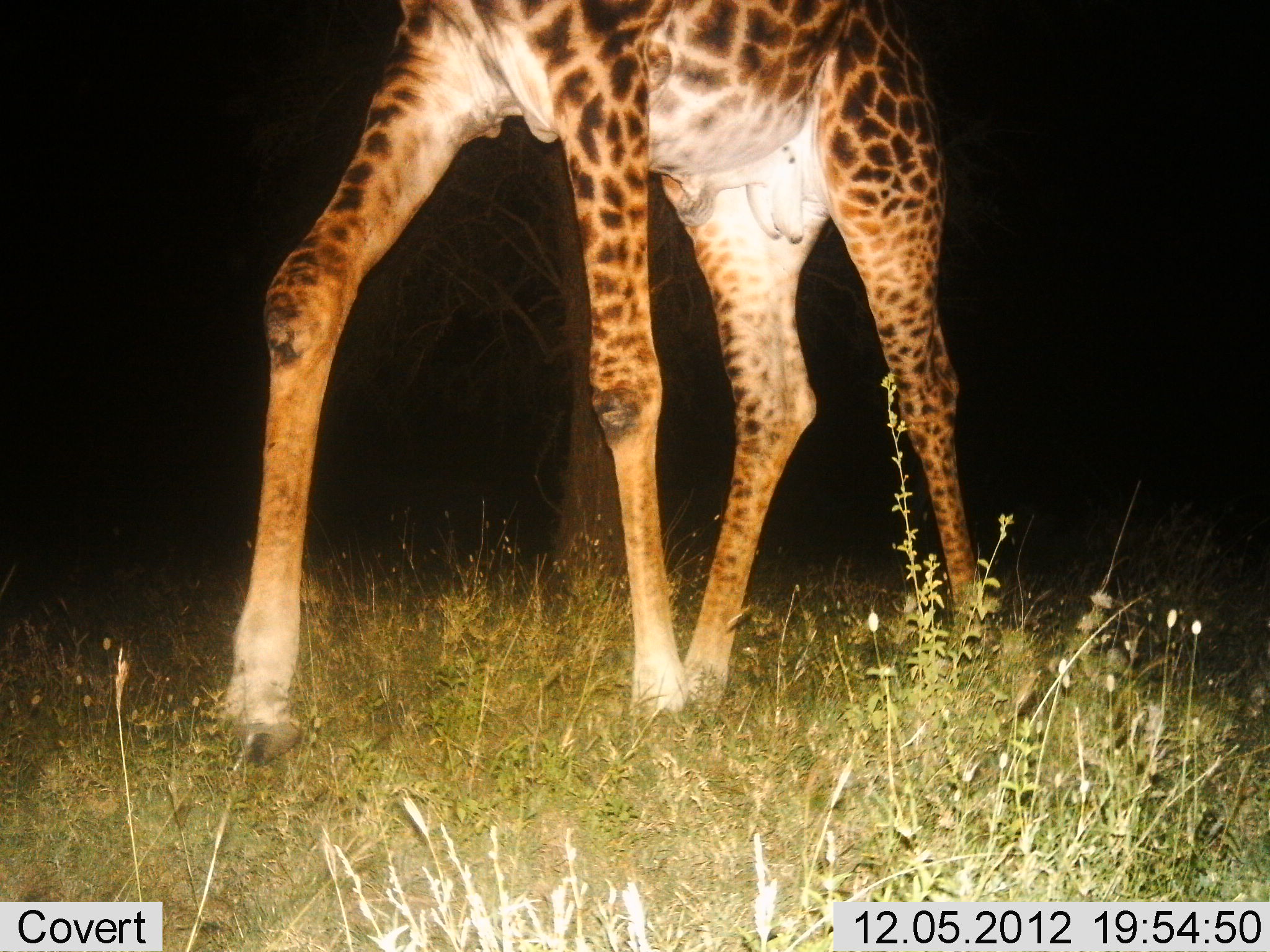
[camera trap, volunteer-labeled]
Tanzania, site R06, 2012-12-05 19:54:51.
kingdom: Animalia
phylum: Chordata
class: Mammalia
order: Artiodactyla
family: Giraffidae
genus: Giraffa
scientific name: Giraffa camelopardalis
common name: giraffe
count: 1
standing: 30%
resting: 0%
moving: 70%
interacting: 0%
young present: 0%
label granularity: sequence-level